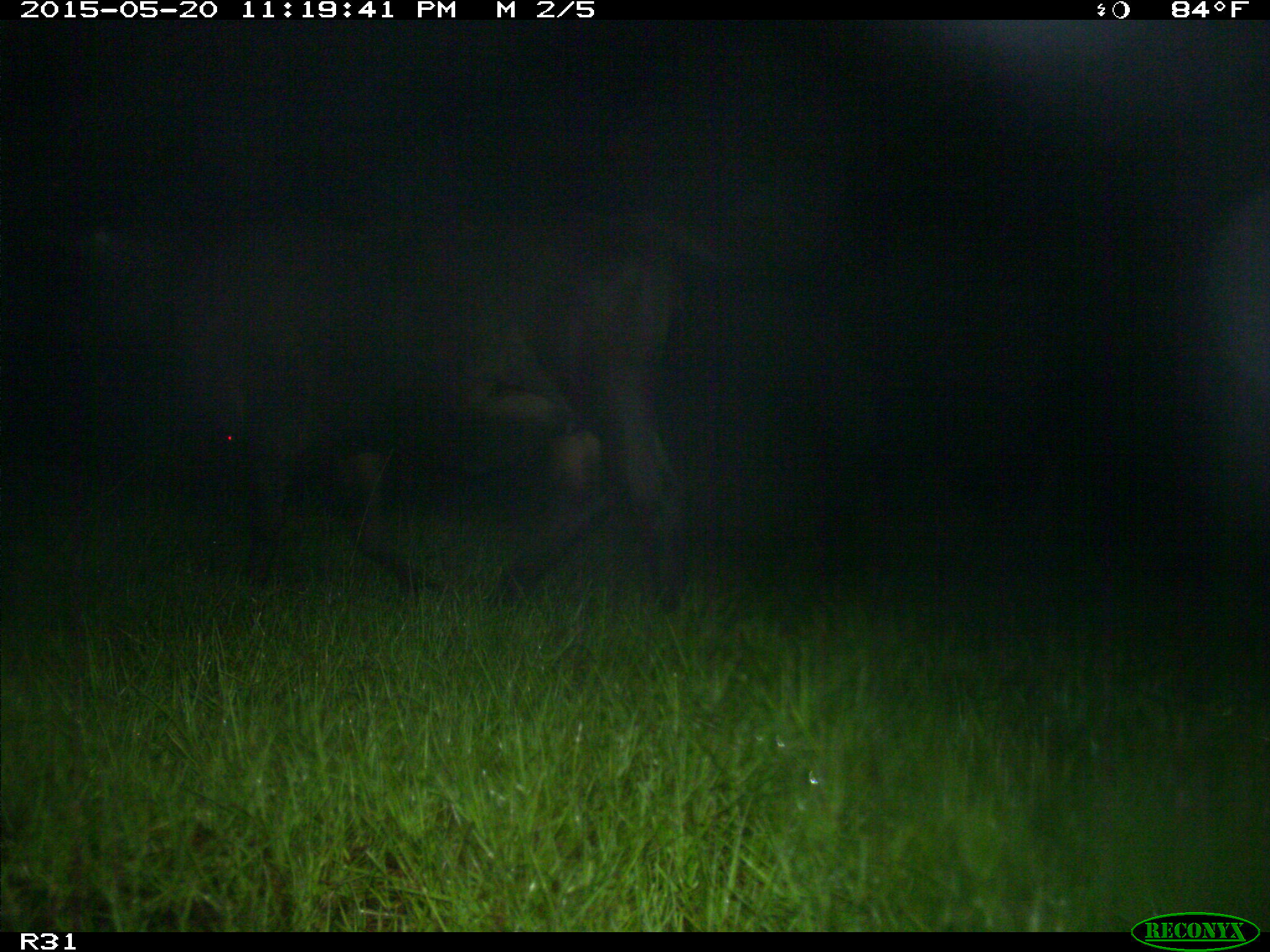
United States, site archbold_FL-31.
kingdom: Animalia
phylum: Chordata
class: Mammalia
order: Artiodactyla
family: Bovidae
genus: Bos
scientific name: Bos taurus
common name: domestic cow